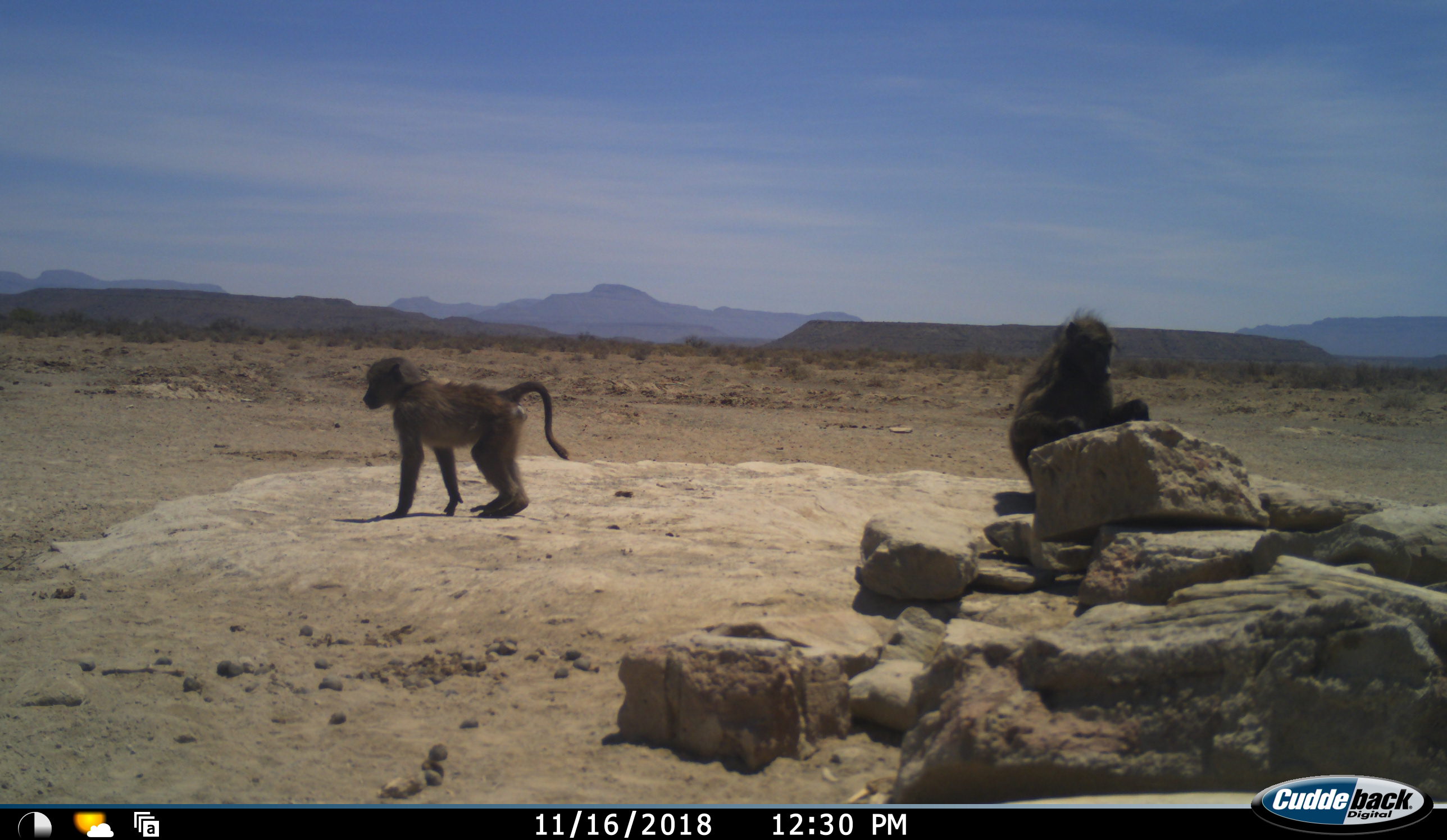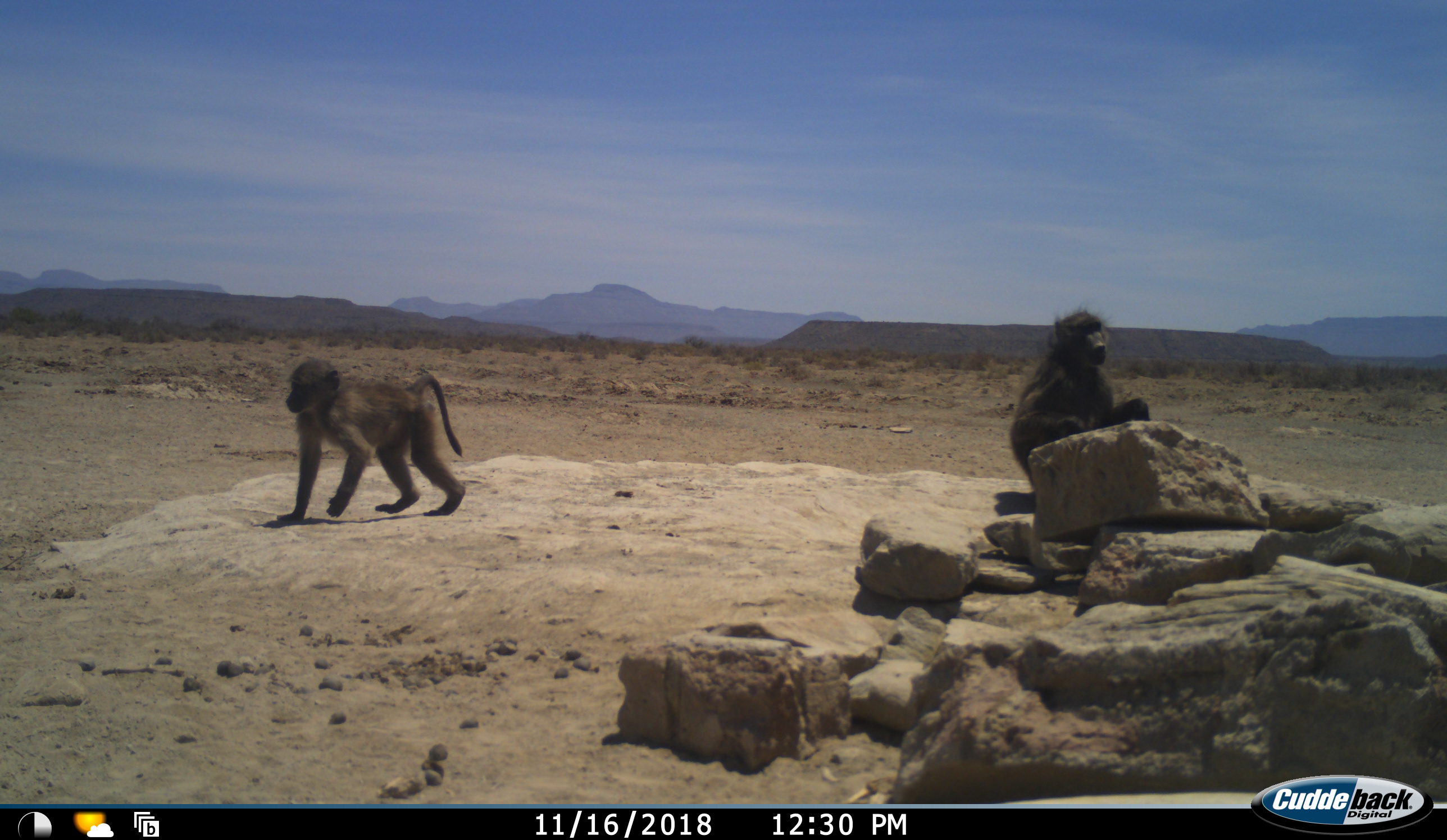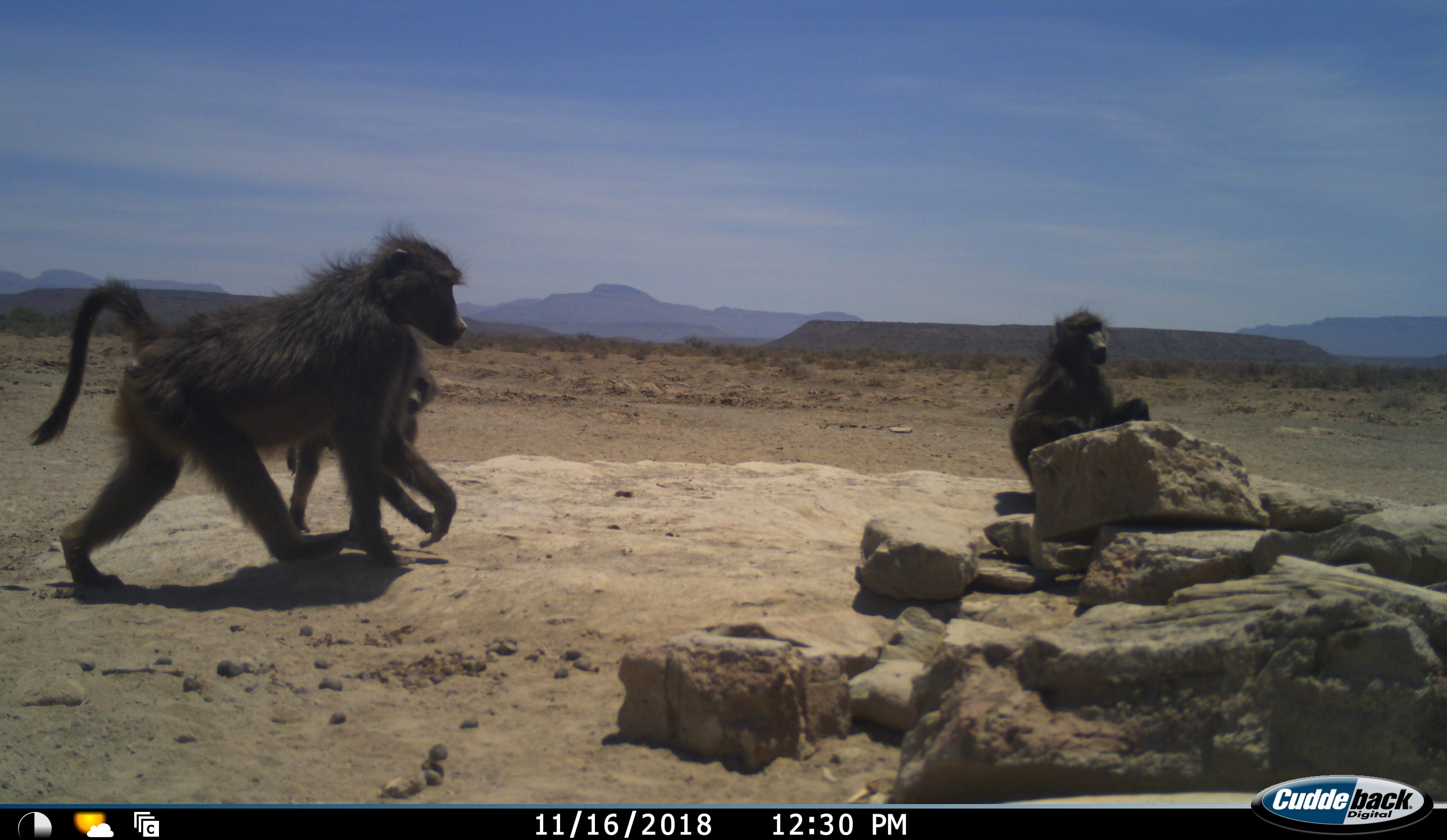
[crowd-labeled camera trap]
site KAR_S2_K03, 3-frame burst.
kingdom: Animalia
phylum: Chordata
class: Mammalia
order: Primates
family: Cercopithecidae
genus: Papio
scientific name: Papio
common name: baboon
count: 3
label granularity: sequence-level